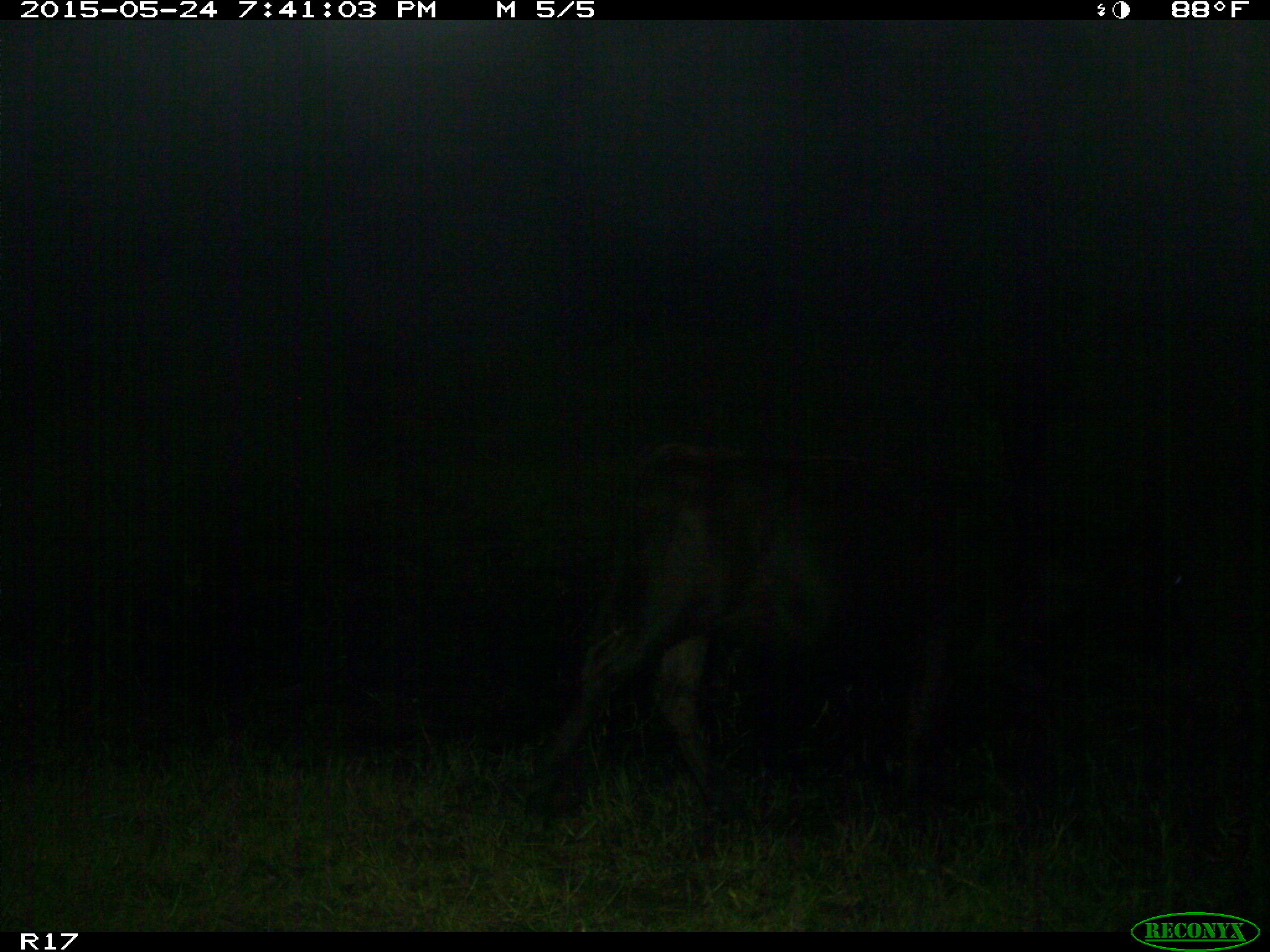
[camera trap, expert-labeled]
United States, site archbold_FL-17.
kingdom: Animalia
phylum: Chordata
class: Mammalia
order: Artiodactyla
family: Bovidae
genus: Bos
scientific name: Bos taurus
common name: domestic cow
Bos taurus (domestic cow).